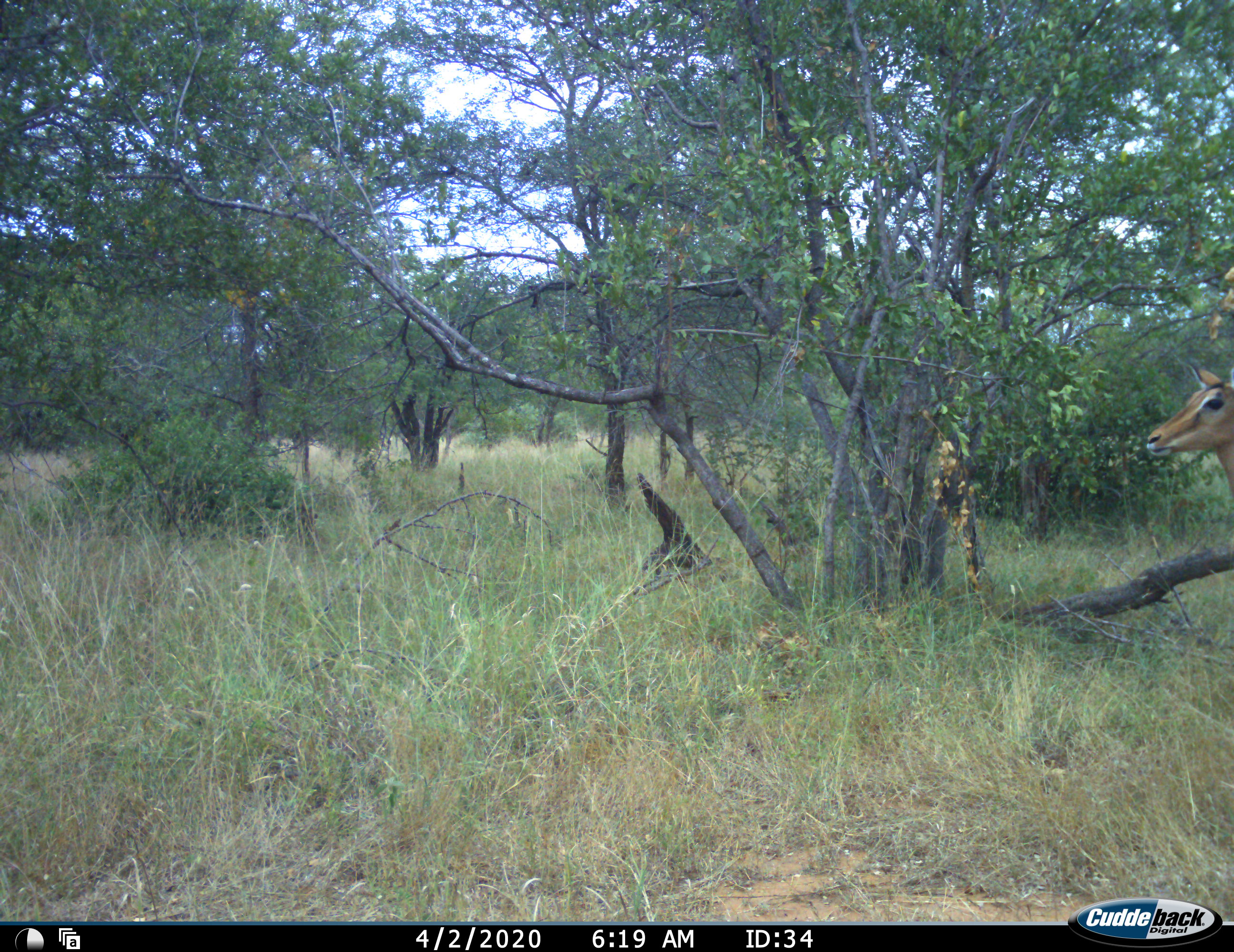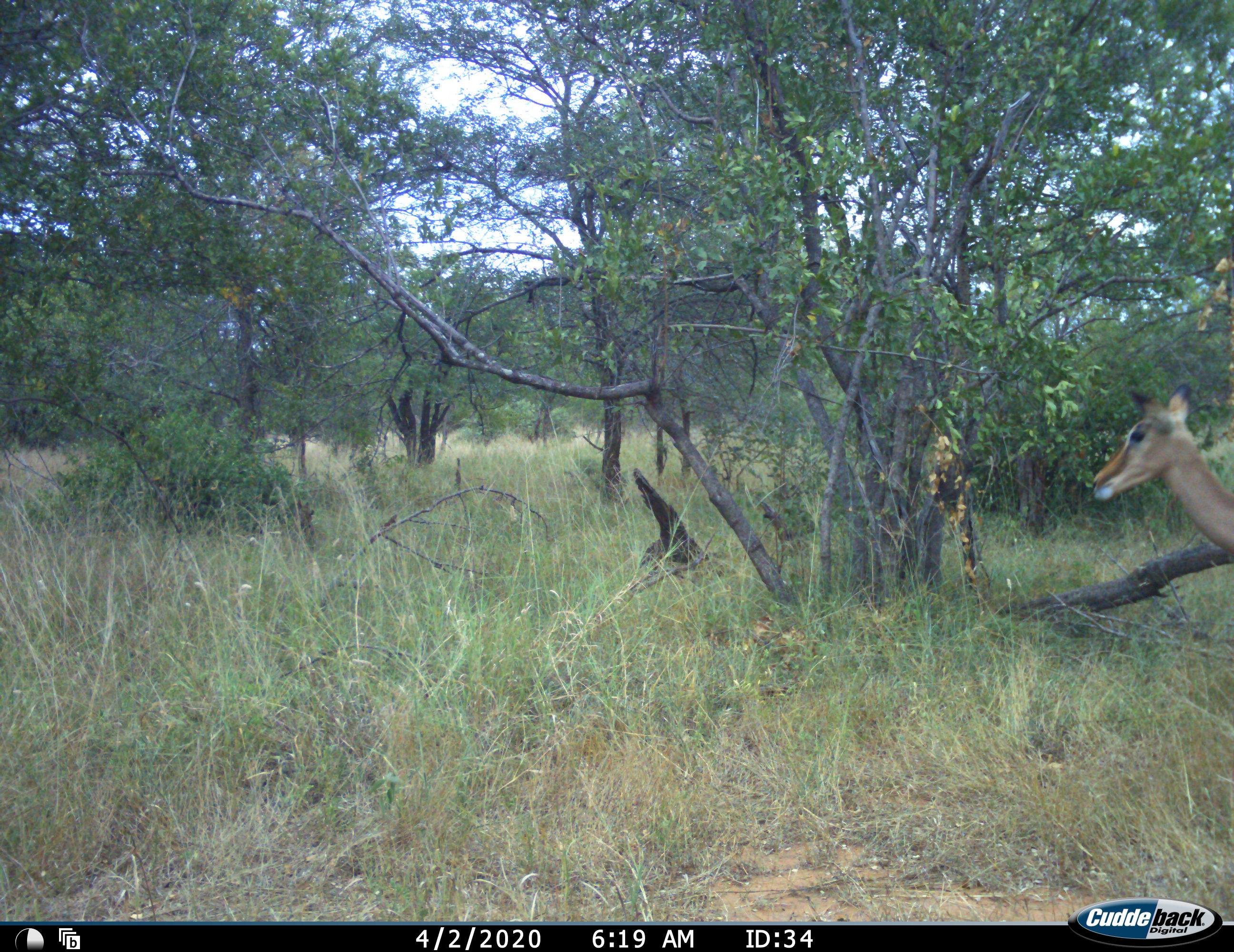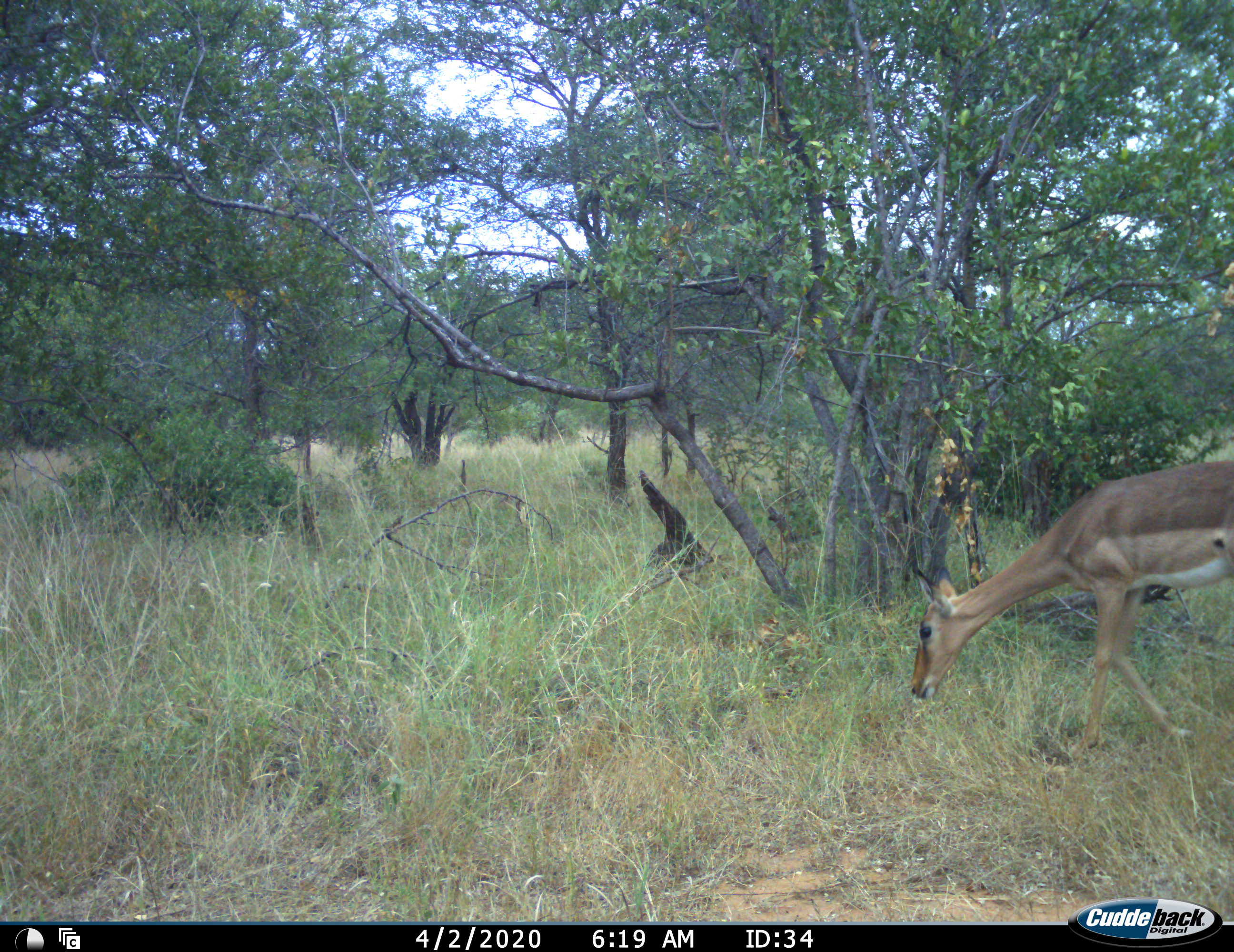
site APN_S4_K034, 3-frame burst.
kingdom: Animalia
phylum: Chordata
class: Mammalia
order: Artiodactyla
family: Bovidae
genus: Aepyceros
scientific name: Aepyceros melampus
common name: impala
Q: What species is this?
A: Impala (Aepyceros melampus).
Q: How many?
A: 1.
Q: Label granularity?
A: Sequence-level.